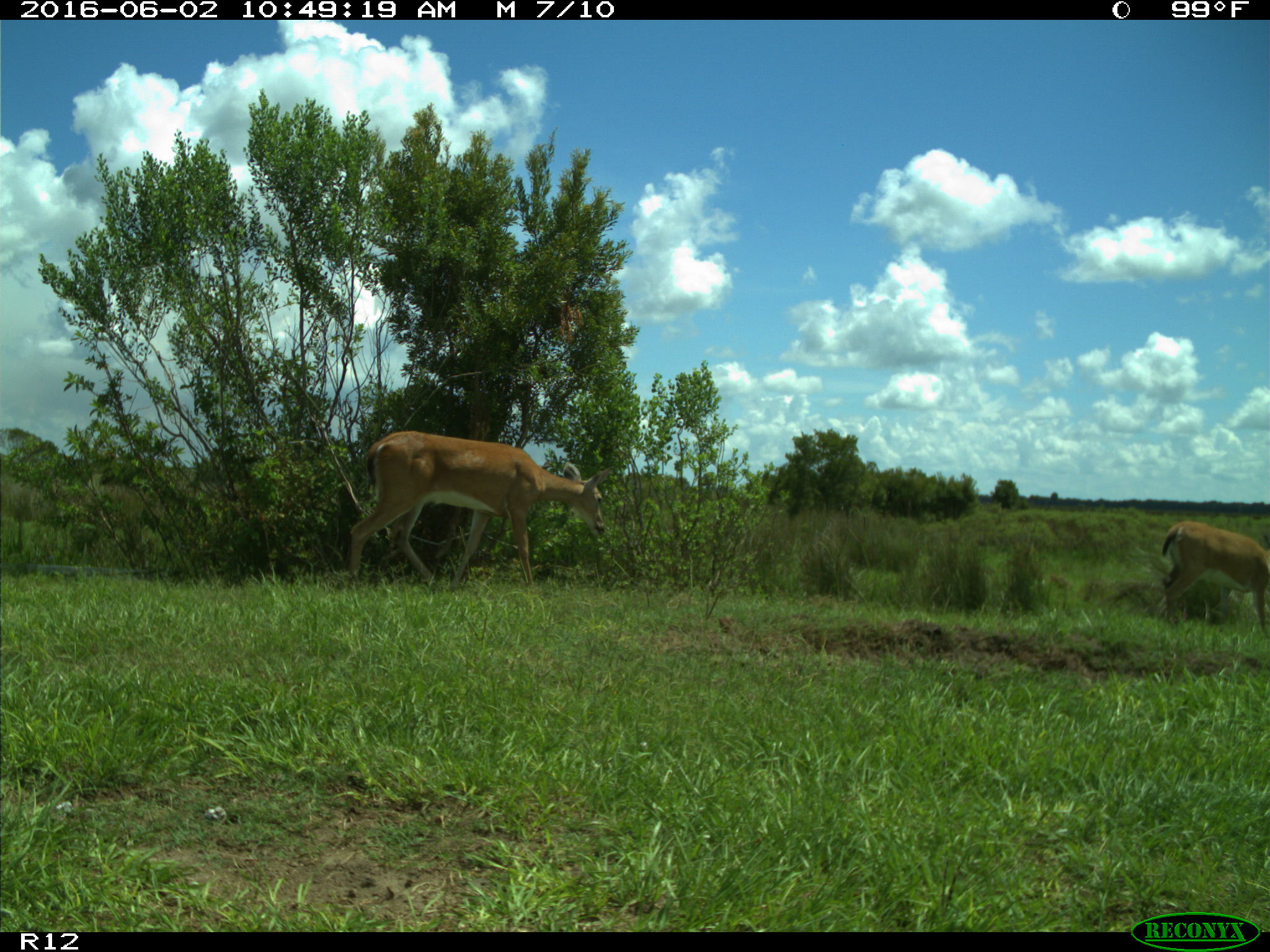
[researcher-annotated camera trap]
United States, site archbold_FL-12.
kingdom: Animalia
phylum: Chordata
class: Mammalia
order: Artiodactyla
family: Cervidae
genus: Odocoileus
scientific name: Odocoileus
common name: deer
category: unidentified deer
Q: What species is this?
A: Unidentified deer (deer) (Odocoileus).